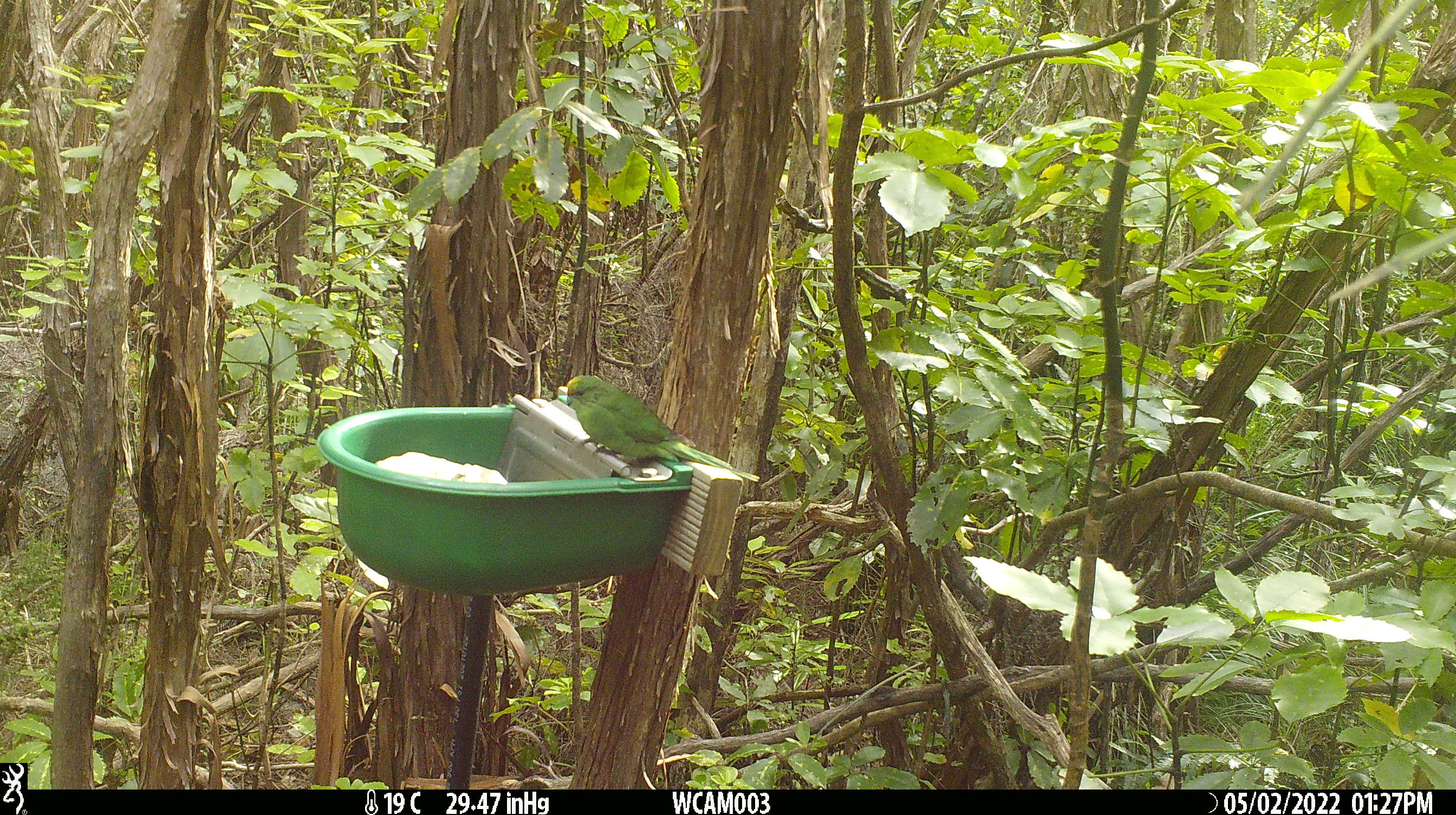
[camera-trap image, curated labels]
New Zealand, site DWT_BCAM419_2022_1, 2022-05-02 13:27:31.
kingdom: Animalia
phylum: Chordata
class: Aves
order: Psittaciformes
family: Psittaculidae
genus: Cyanoramphus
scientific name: Cyanoramphus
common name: parakeet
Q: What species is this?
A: Parakeet (Cyanoramphus).